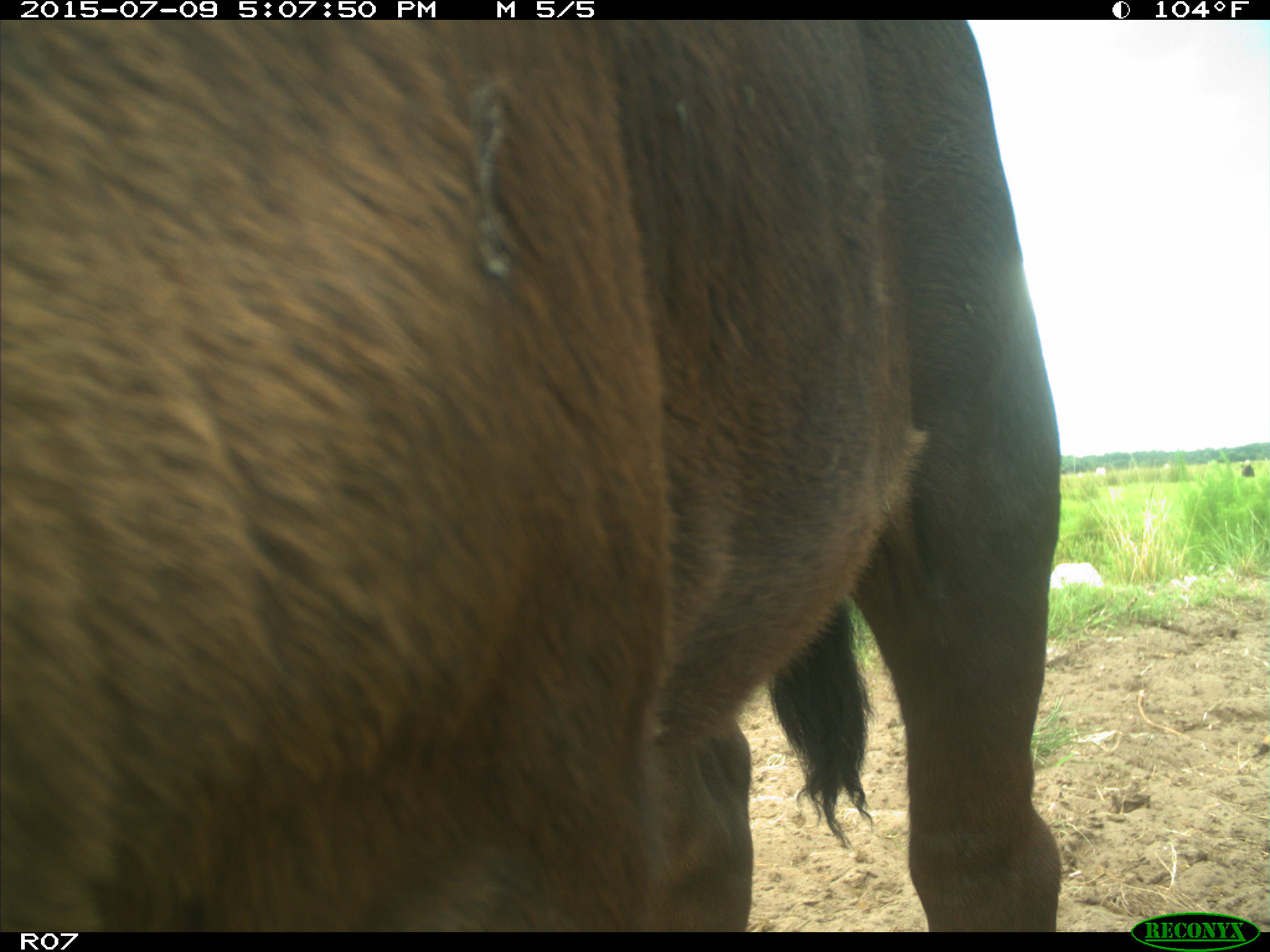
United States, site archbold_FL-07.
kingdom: Animalia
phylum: Chordata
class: Mammalia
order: Artiodactyla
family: Bovidae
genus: Bos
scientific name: Bos taurus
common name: domestic cow